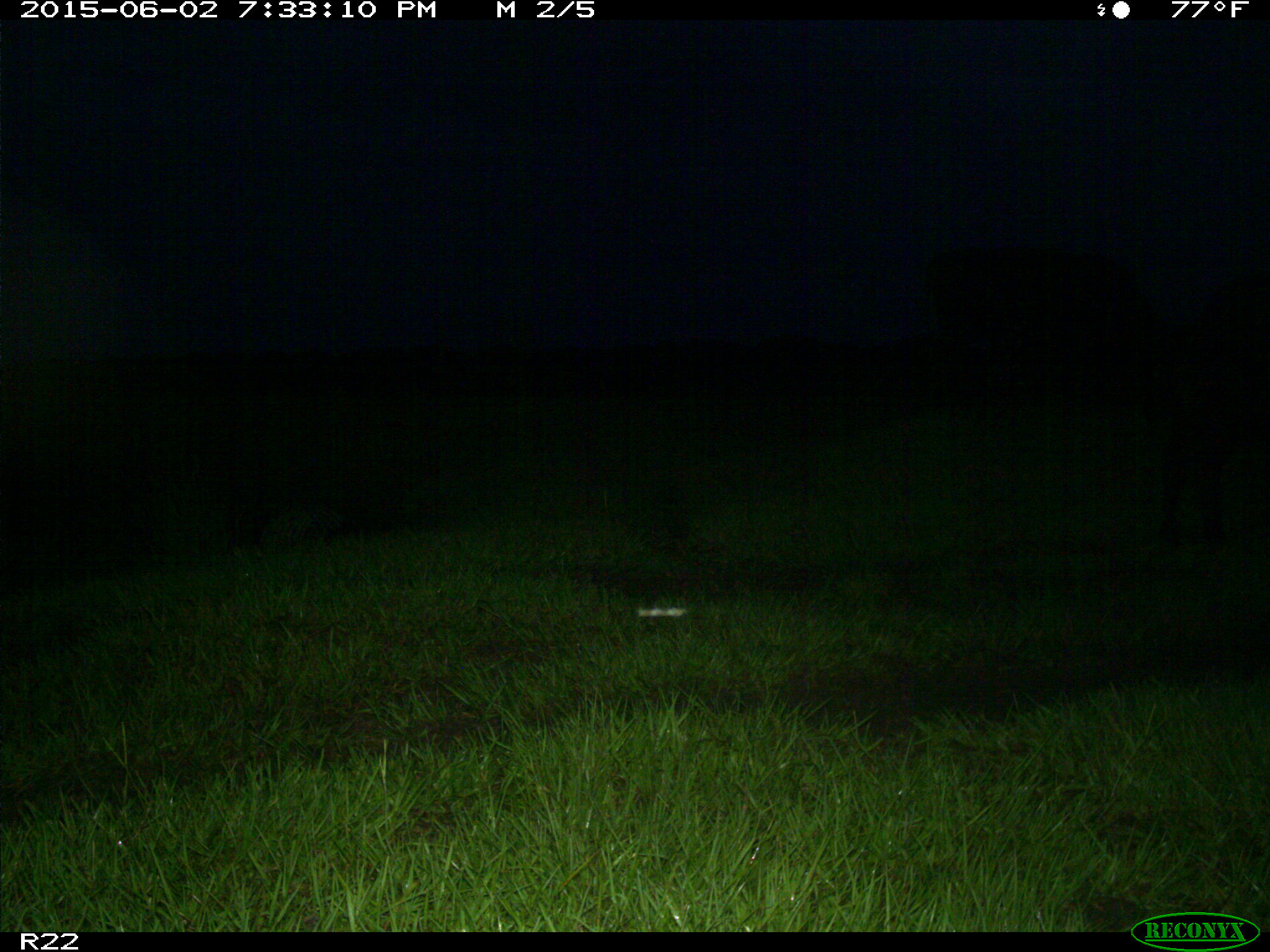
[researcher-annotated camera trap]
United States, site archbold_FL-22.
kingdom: Animalia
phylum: Chordata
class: Mammalia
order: Artiodactyla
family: Bovidae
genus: Bos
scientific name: Bos taurus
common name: domestic cow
Bos taurus (domestic cow).